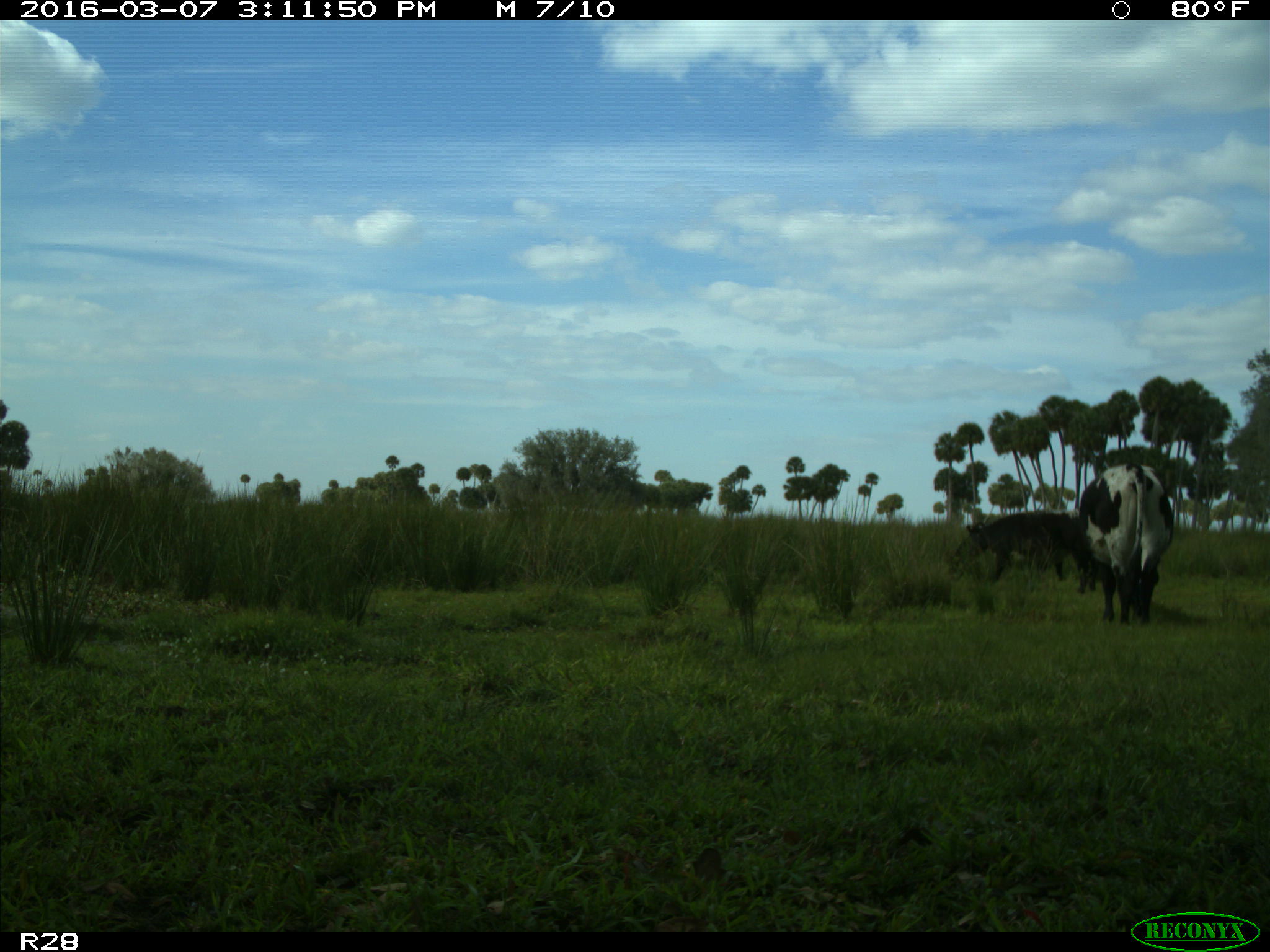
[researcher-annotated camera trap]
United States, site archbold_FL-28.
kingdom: Animalia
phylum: Chordata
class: Mammalia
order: Artiodactyla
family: Bovidae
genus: Bos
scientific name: Bos taurus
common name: domestic cow